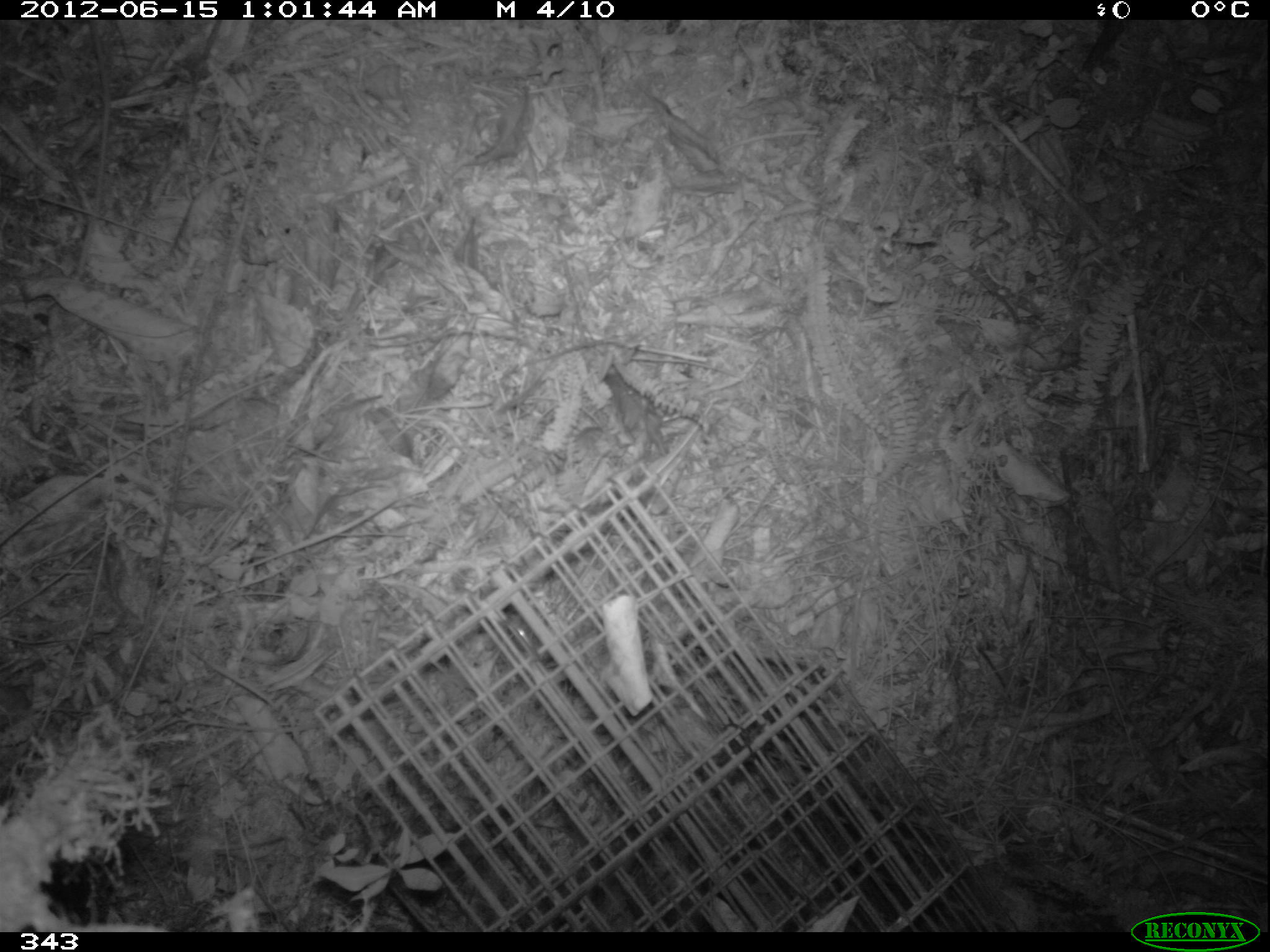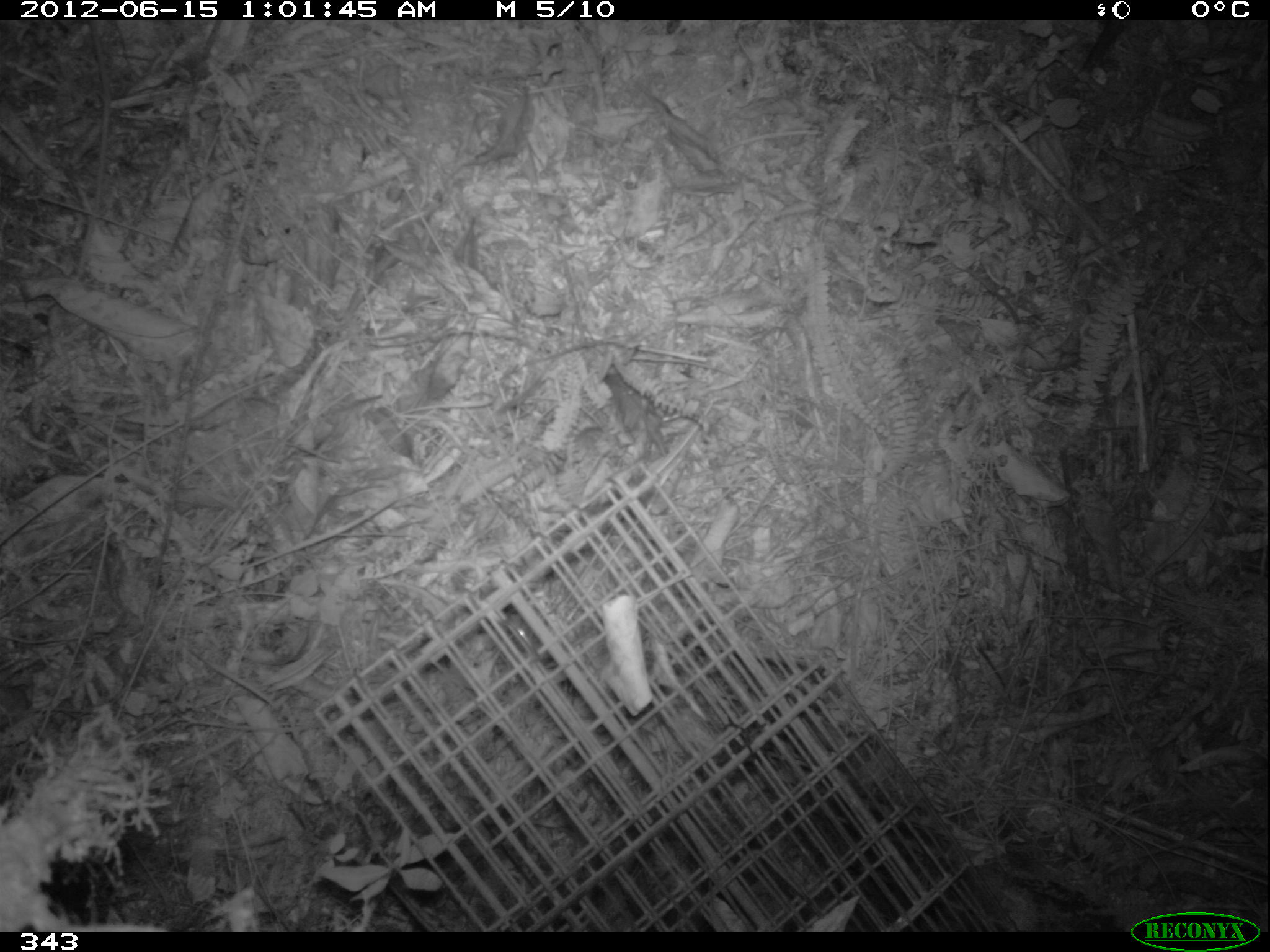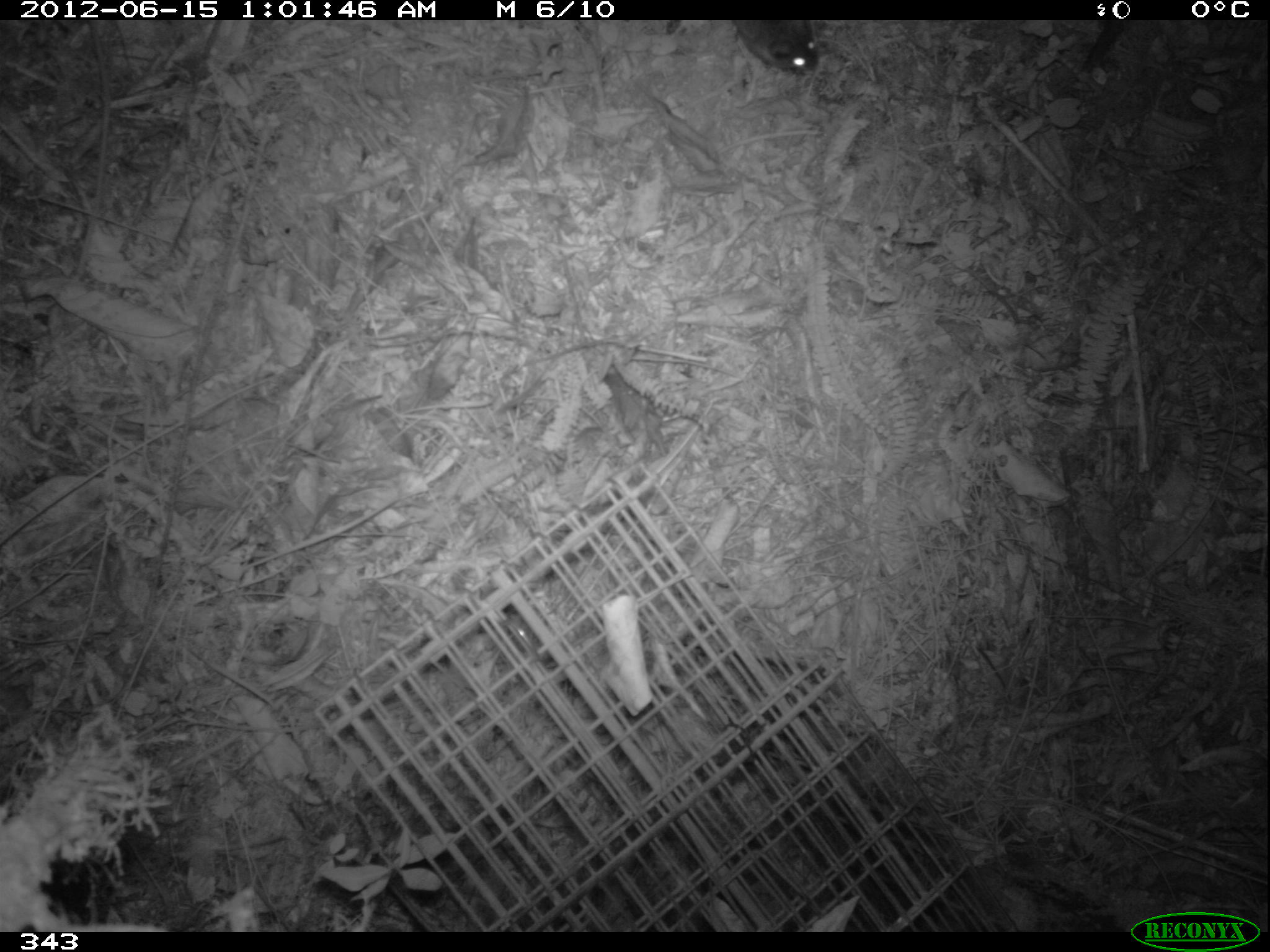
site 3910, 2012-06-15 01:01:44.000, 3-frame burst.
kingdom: Animalia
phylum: Chordata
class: Mammalia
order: Rodentia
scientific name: Rodentia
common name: rodents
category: unknown rodent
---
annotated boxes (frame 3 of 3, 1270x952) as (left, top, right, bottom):
unknown rodent: (732, 20, 818, 76)